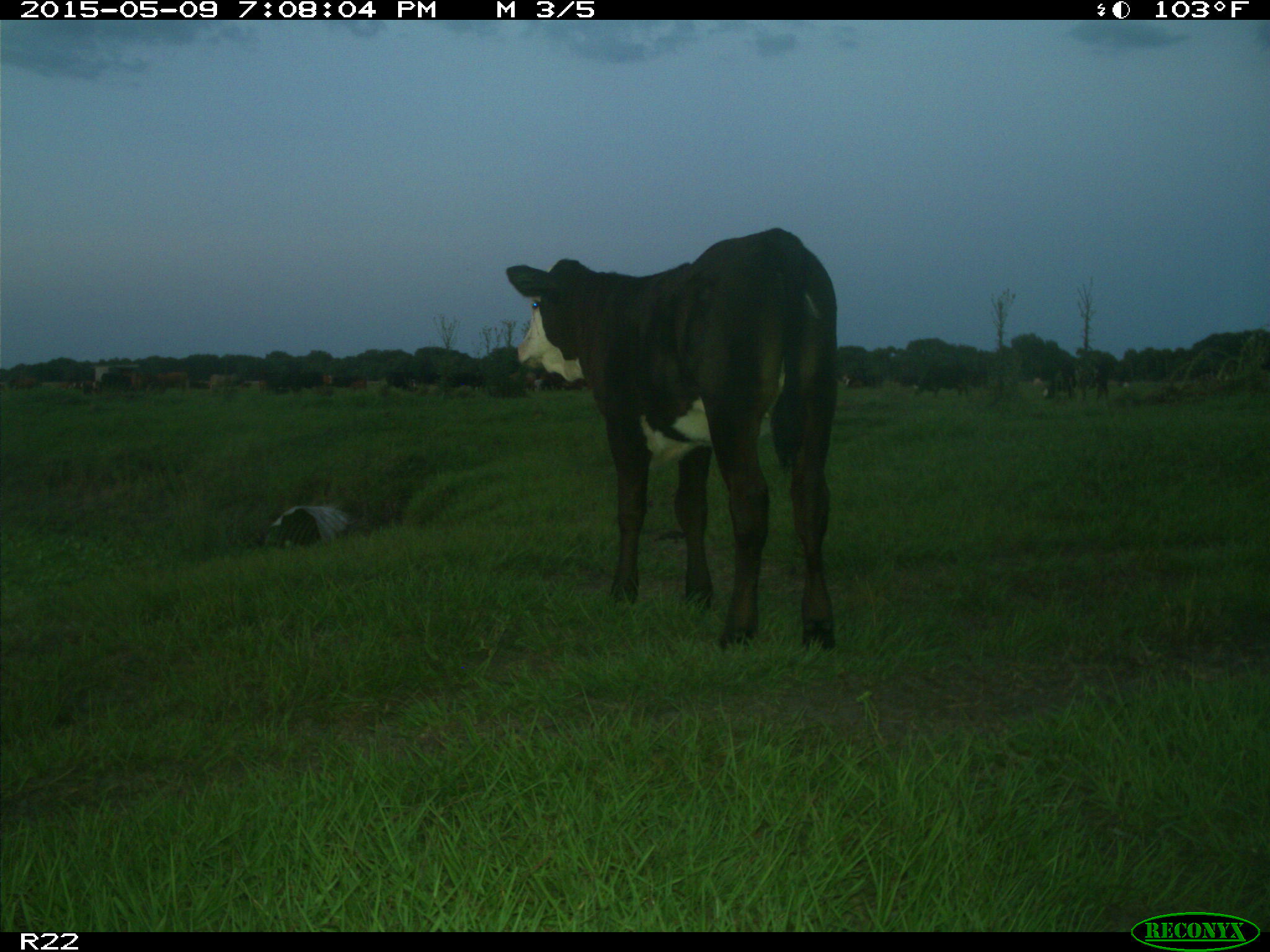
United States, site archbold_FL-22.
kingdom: Animalia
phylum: Chordata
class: Mammalia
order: Artiodactyla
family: Bovidae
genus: Bos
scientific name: Bos taurus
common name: domestic cow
Bos taurus (domestic cow).